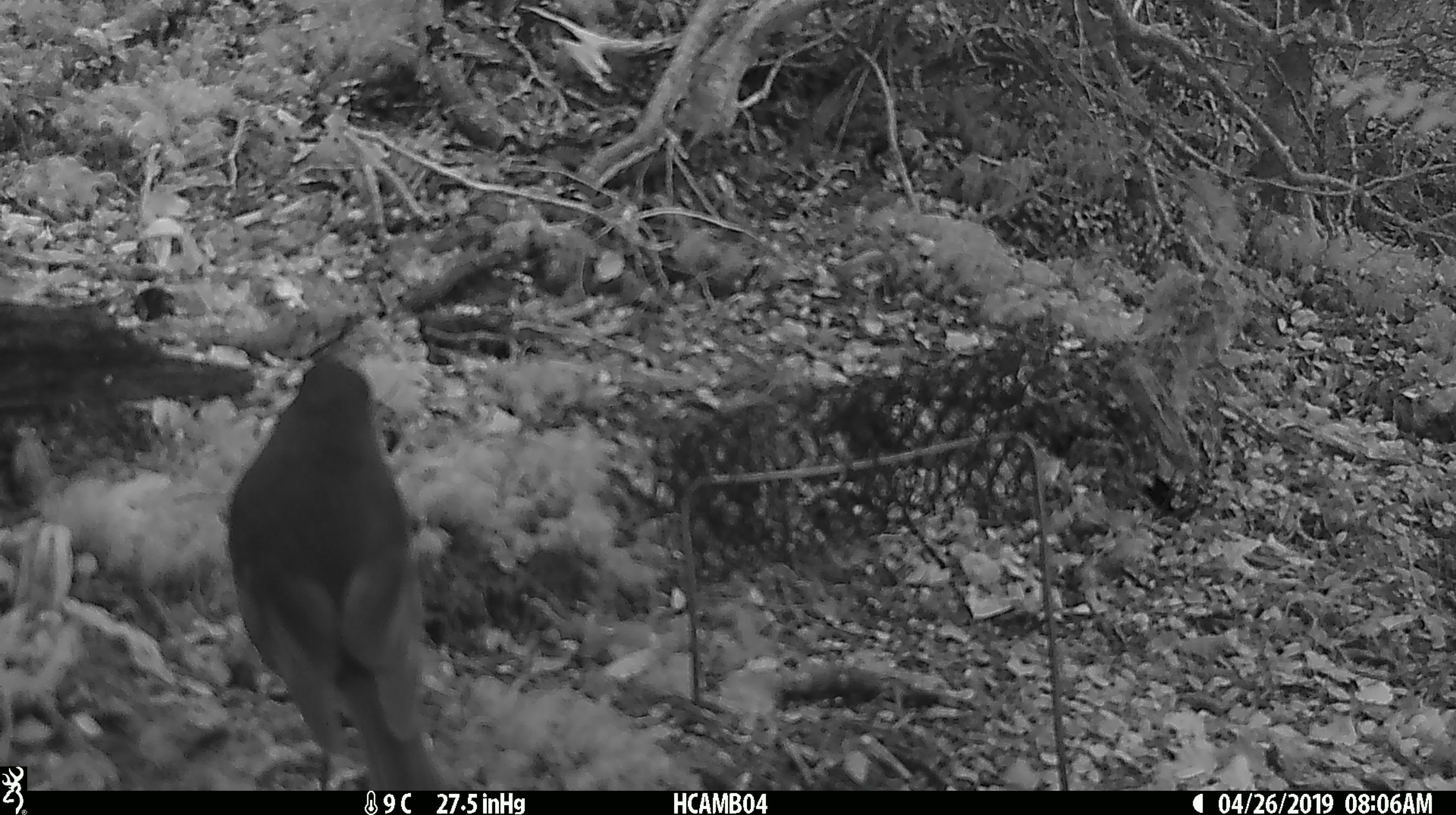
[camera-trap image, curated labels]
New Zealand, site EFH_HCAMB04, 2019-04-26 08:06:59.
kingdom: Animalia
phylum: Chordata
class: Aves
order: Passeriformes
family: Petroicidae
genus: Petroica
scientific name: Petroica australis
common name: new zealand robin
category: robin